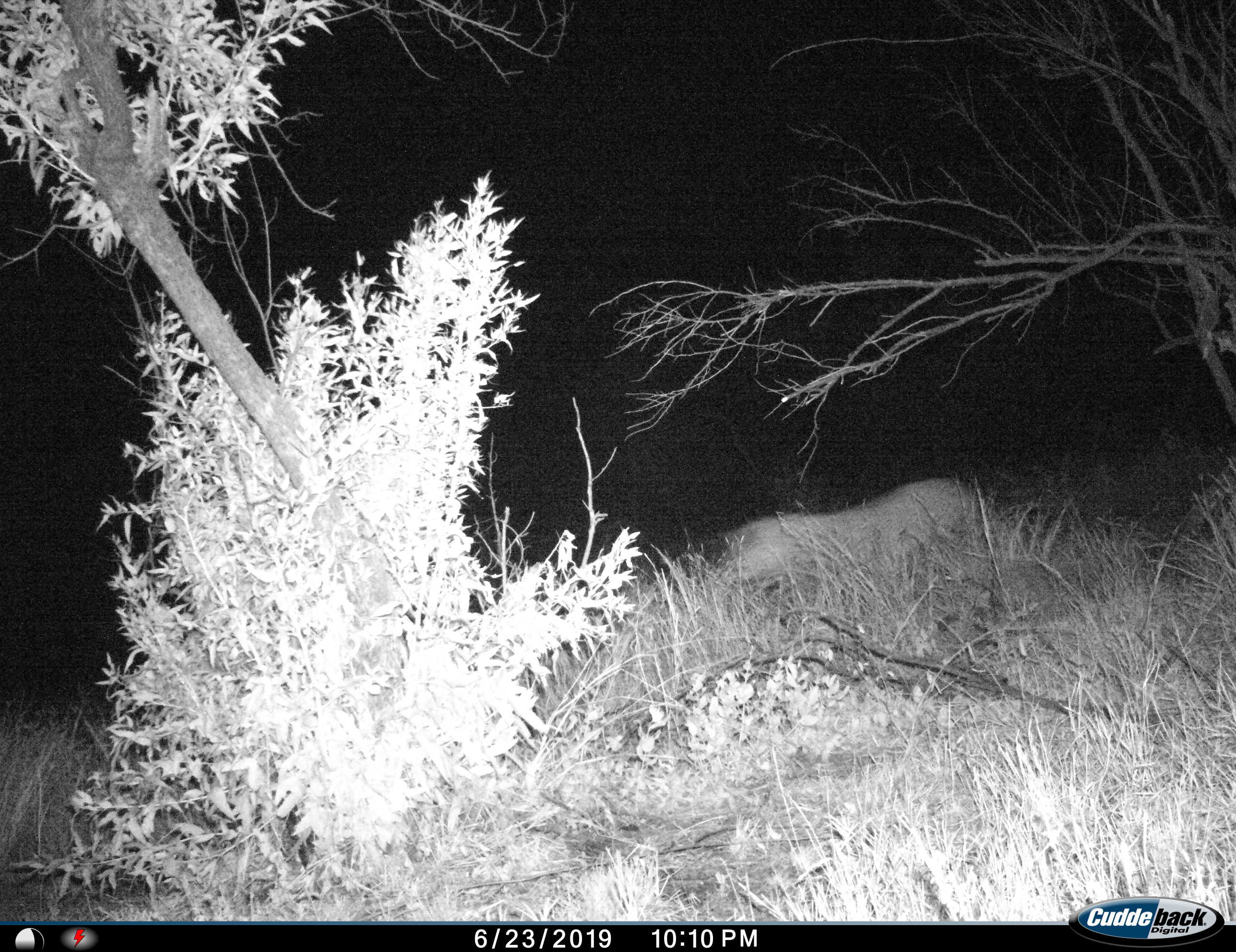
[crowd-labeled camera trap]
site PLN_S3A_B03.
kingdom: Animalia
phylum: Chordata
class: Mammalia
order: Carnivora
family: Felidae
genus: Panthera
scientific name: Panthera leo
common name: lion female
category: lionfemale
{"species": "lionfemale (lion female) (Panthera leo)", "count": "1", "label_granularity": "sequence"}